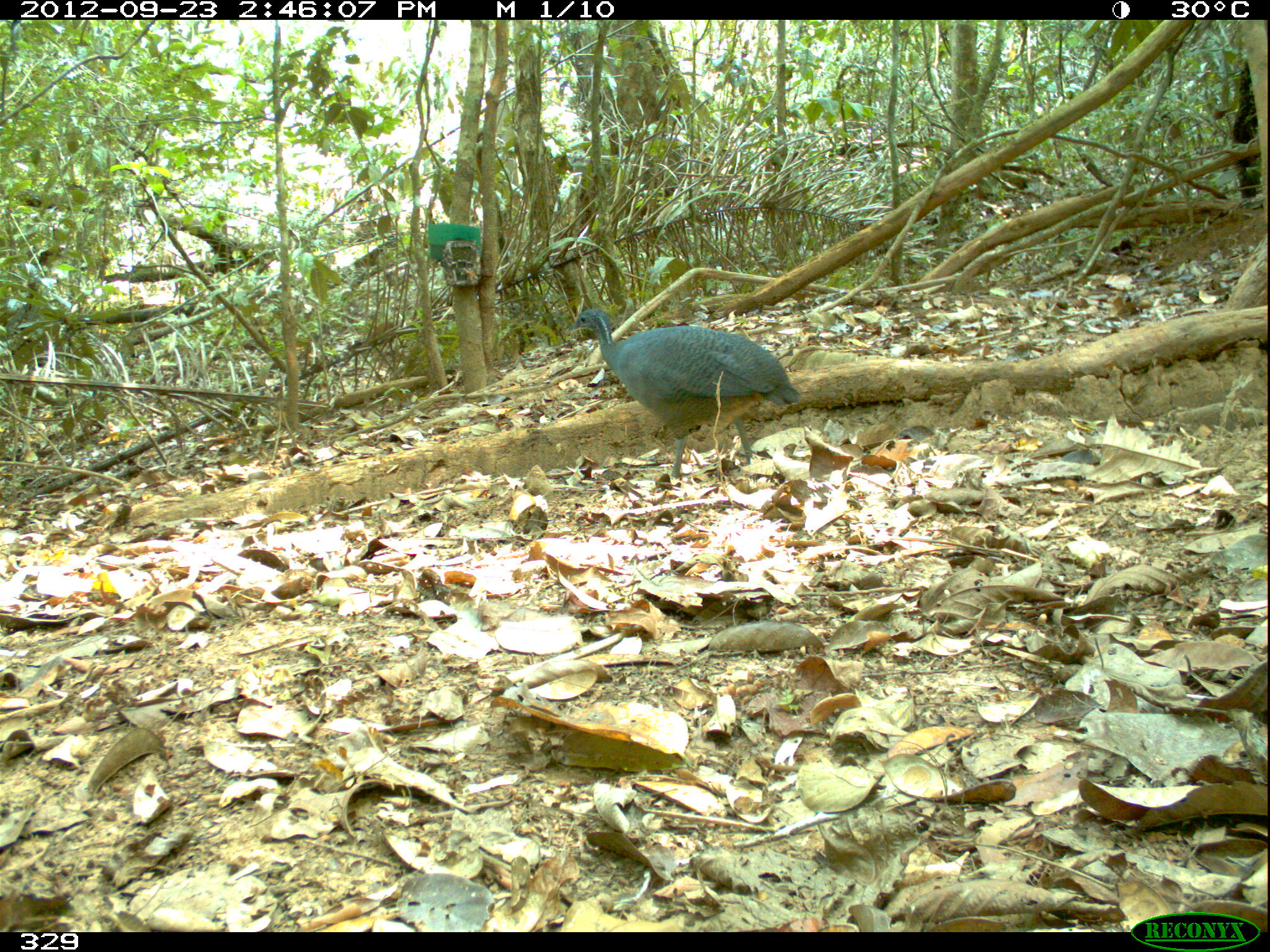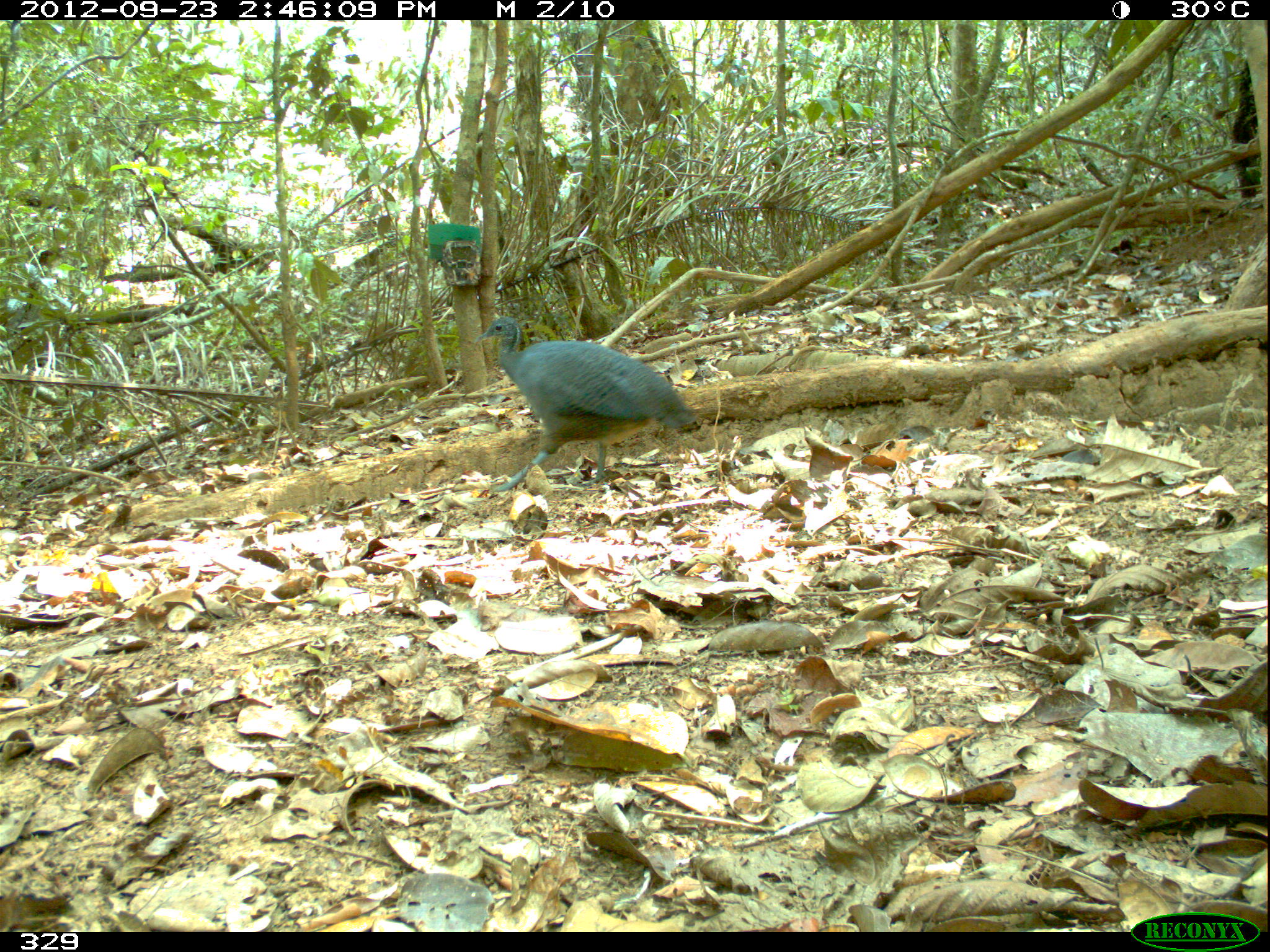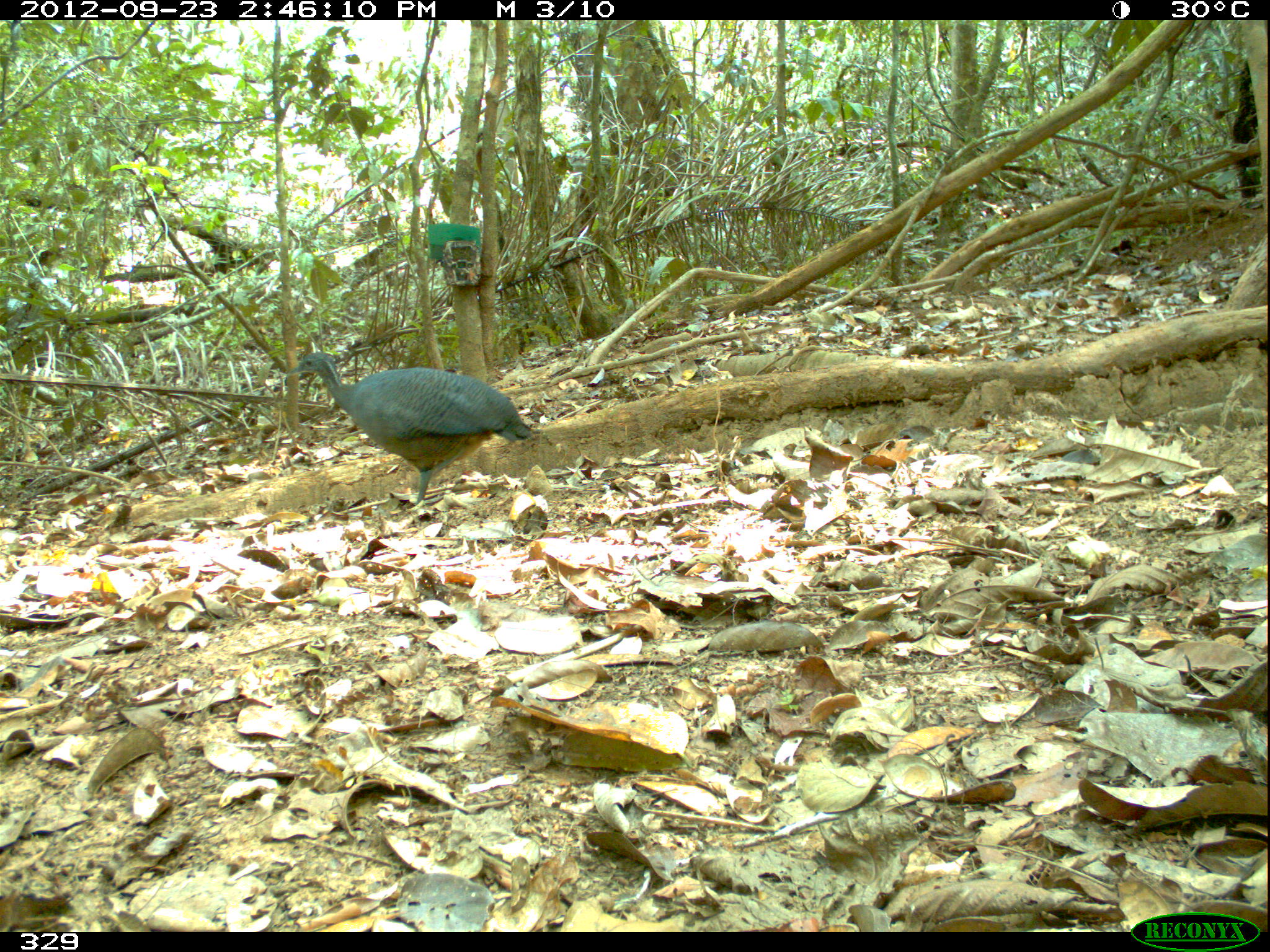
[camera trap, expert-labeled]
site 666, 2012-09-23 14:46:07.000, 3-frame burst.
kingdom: Animalia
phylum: Chordata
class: Aves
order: Galliformes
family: Phasianidae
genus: Alectoris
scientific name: Alectoris rufa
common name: red-legged partridge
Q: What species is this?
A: Alectoris rufa (red-legged partridge).